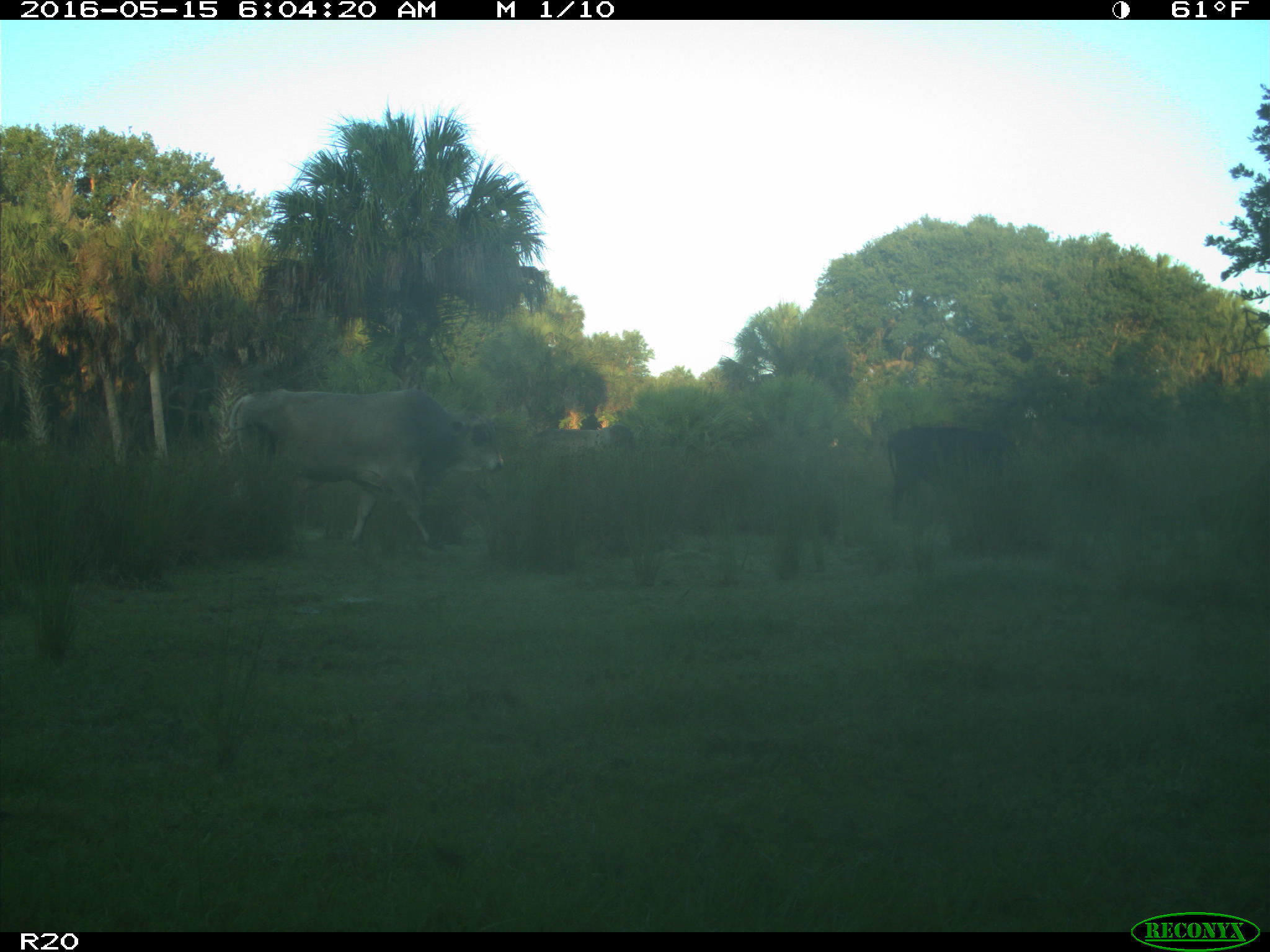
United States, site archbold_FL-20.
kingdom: Animalia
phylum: Chordata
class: Mammalia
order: Artiodactyla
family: Bovidae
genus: Bos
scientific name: Bos taurus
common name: domestic cow